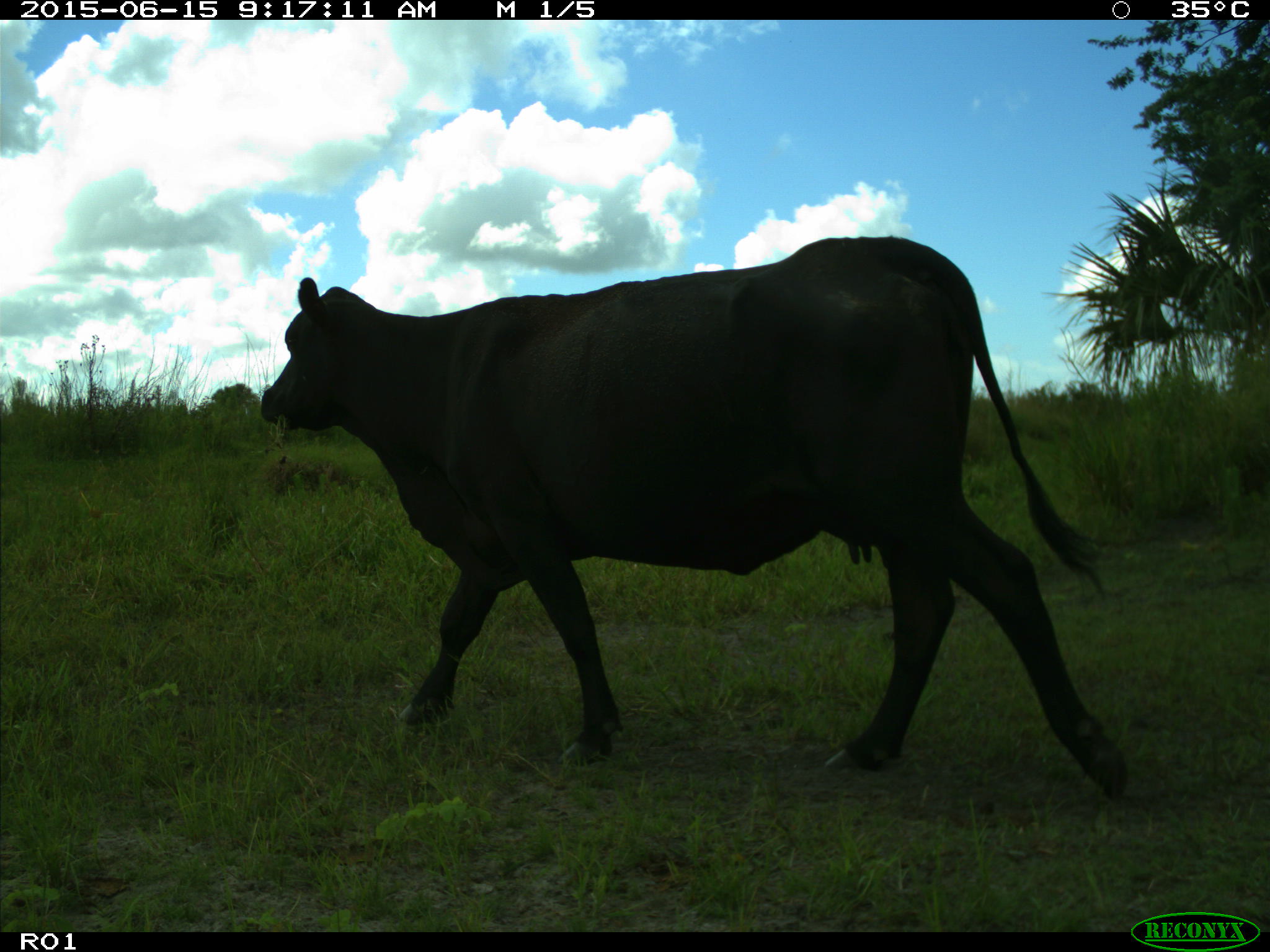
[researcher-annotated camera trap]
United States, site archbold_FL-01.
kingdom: Animalia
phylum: Chordata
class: Mammalia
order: Artiodactyla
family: Bovidae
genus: Bos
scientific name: Bos taurus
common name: domestic cow